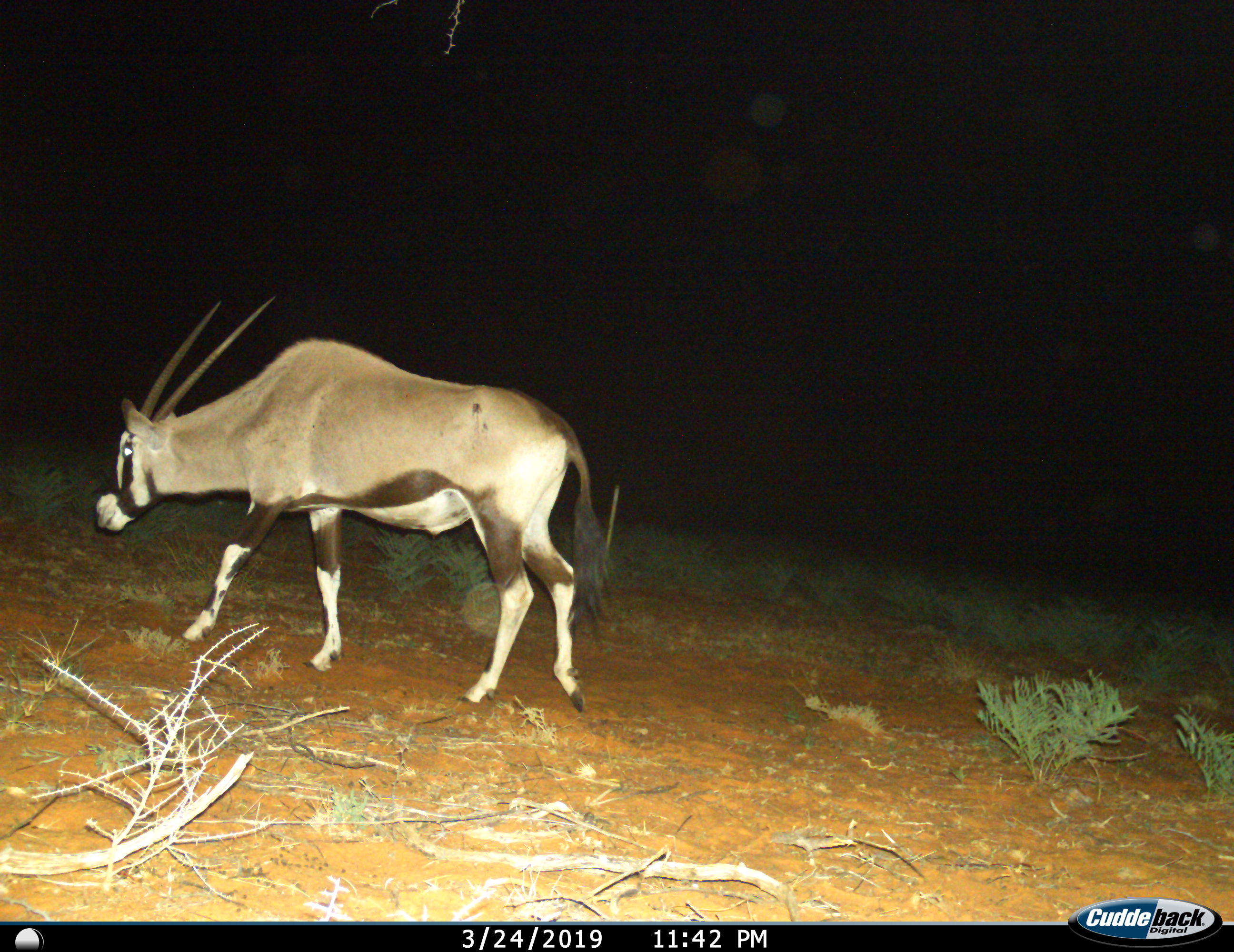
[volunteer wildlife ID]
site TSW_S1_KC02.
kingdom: Animalia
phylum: Chordata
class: Mammalia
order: Artiodactyla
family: Bovidae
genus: Oryx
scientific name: Oryx gazella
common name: gemsbok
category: oryx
Oryx (gemsbok) (Oryx gazella), count 1. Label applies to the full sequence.